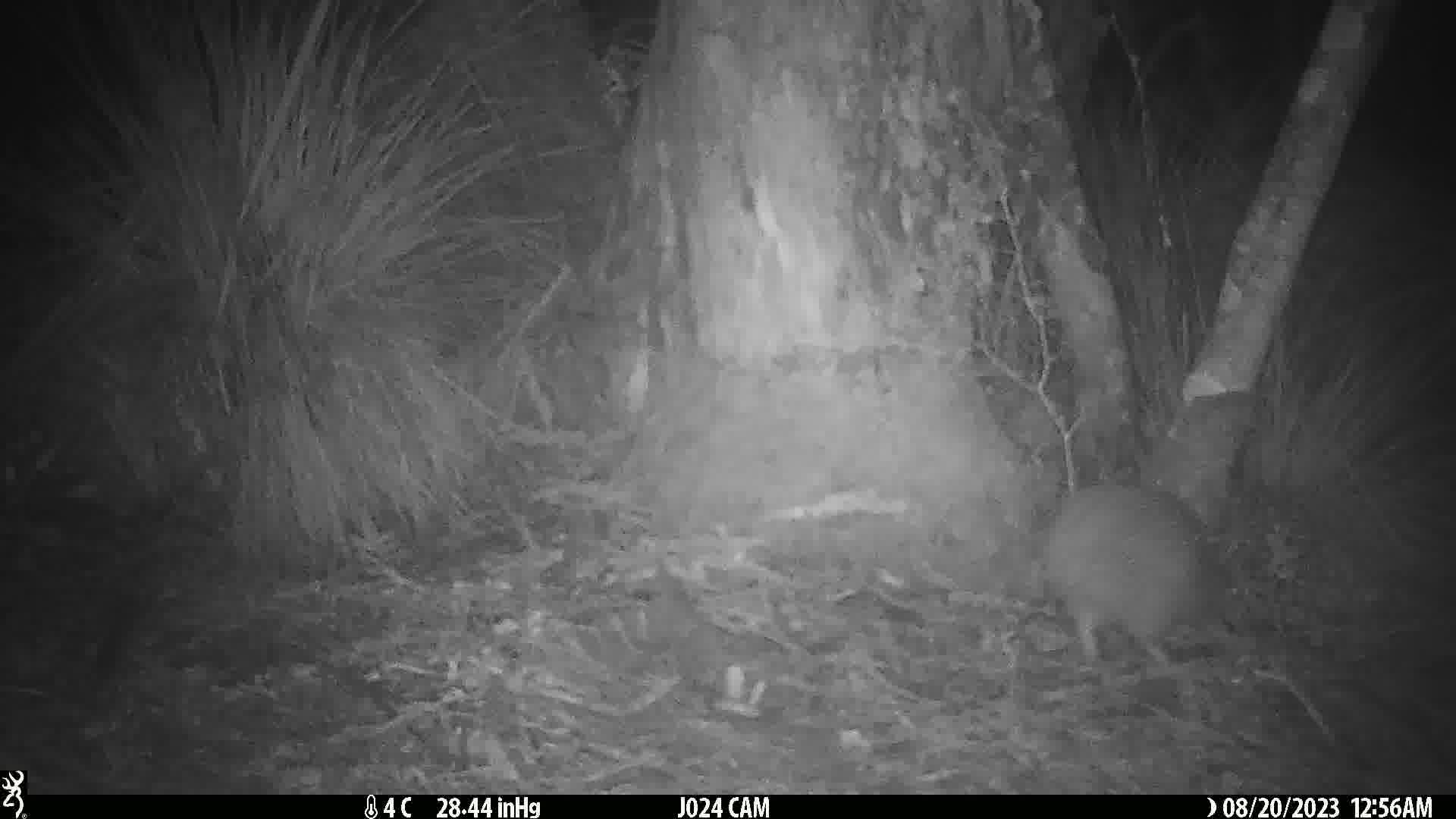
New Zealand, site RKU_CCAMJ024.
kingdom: Animalia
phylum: Chordata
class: Aves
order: Apterygiformes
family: Apterygidae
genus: Apteryx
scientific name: Apteryx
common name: kiwi